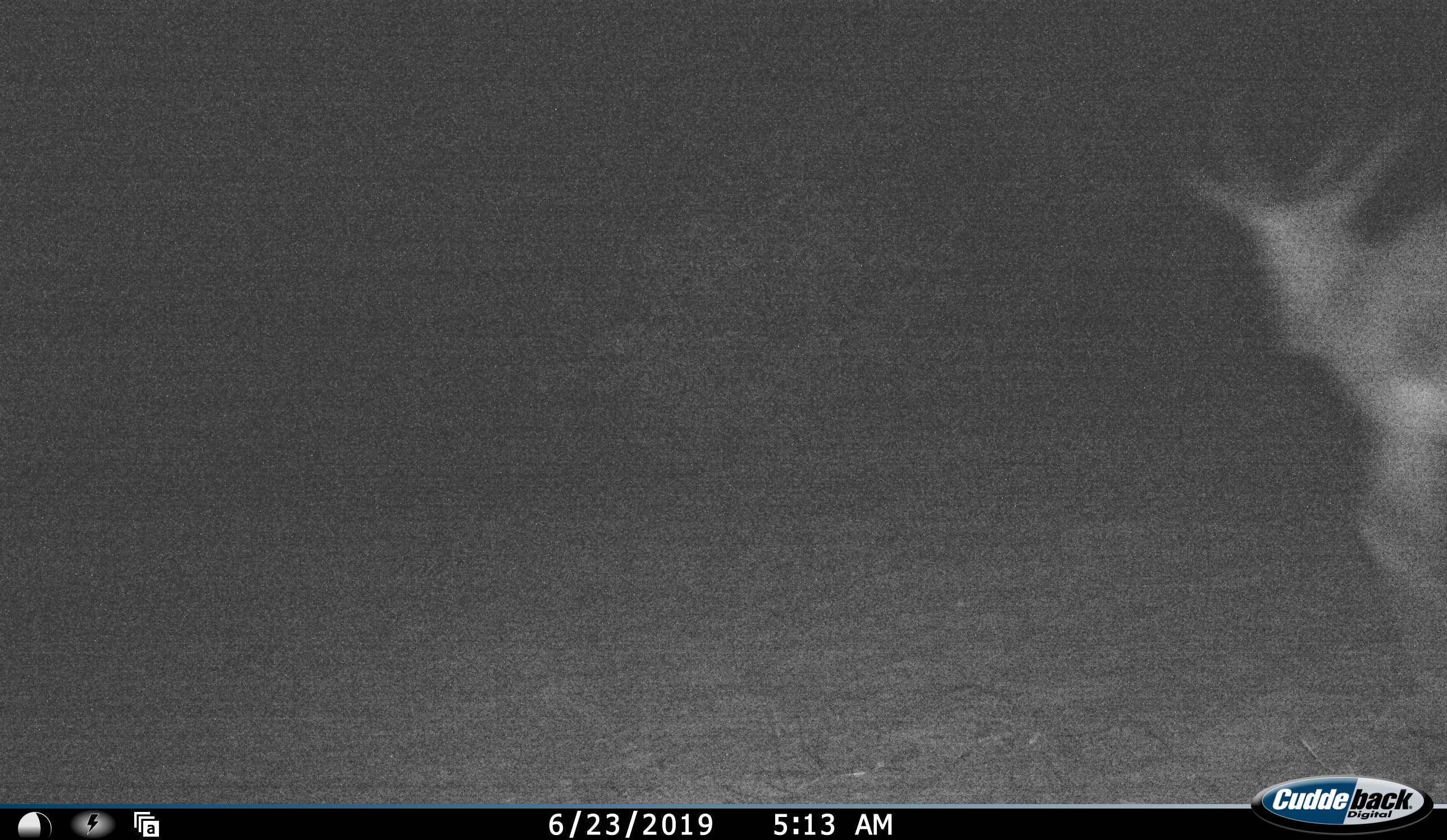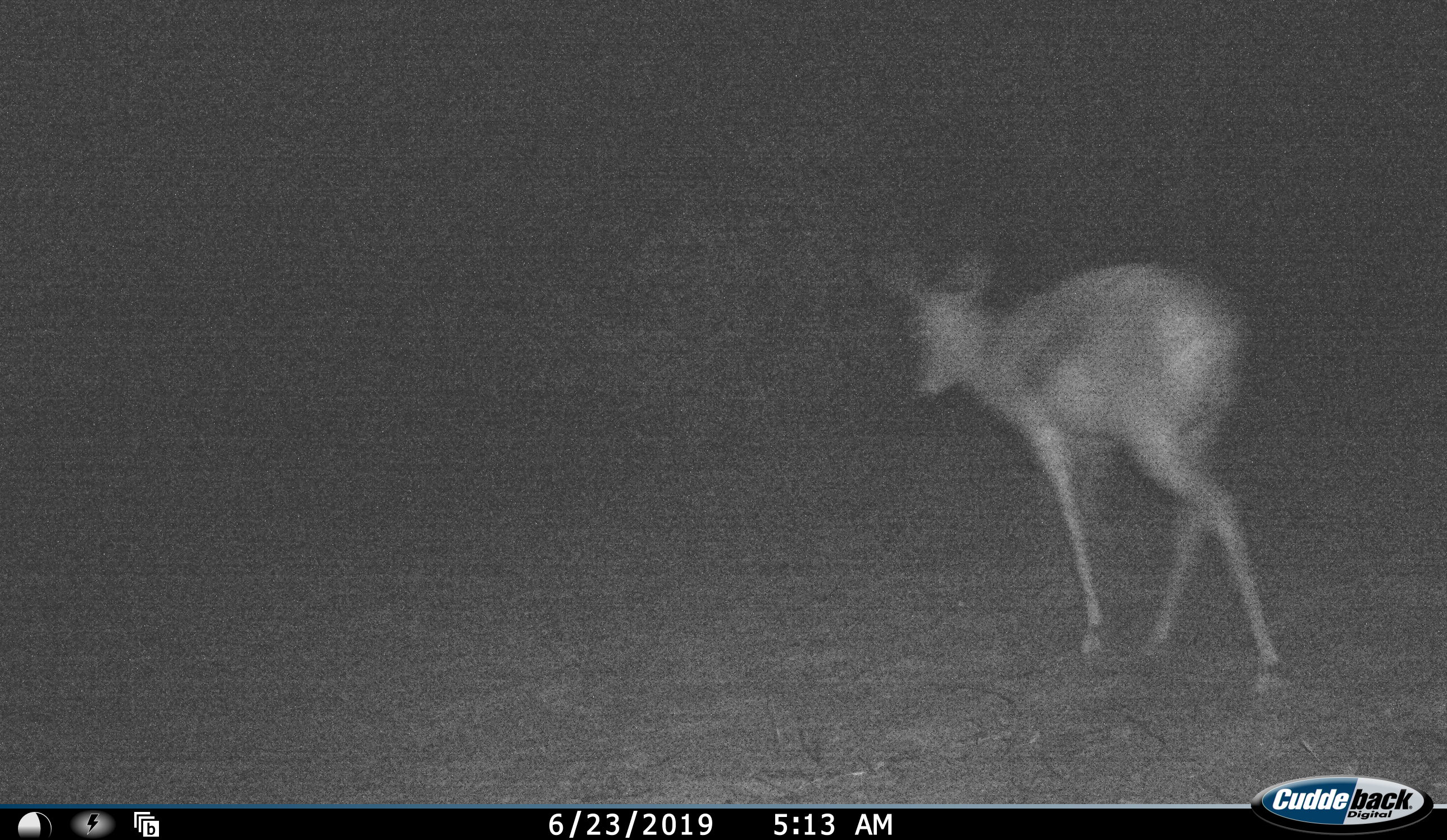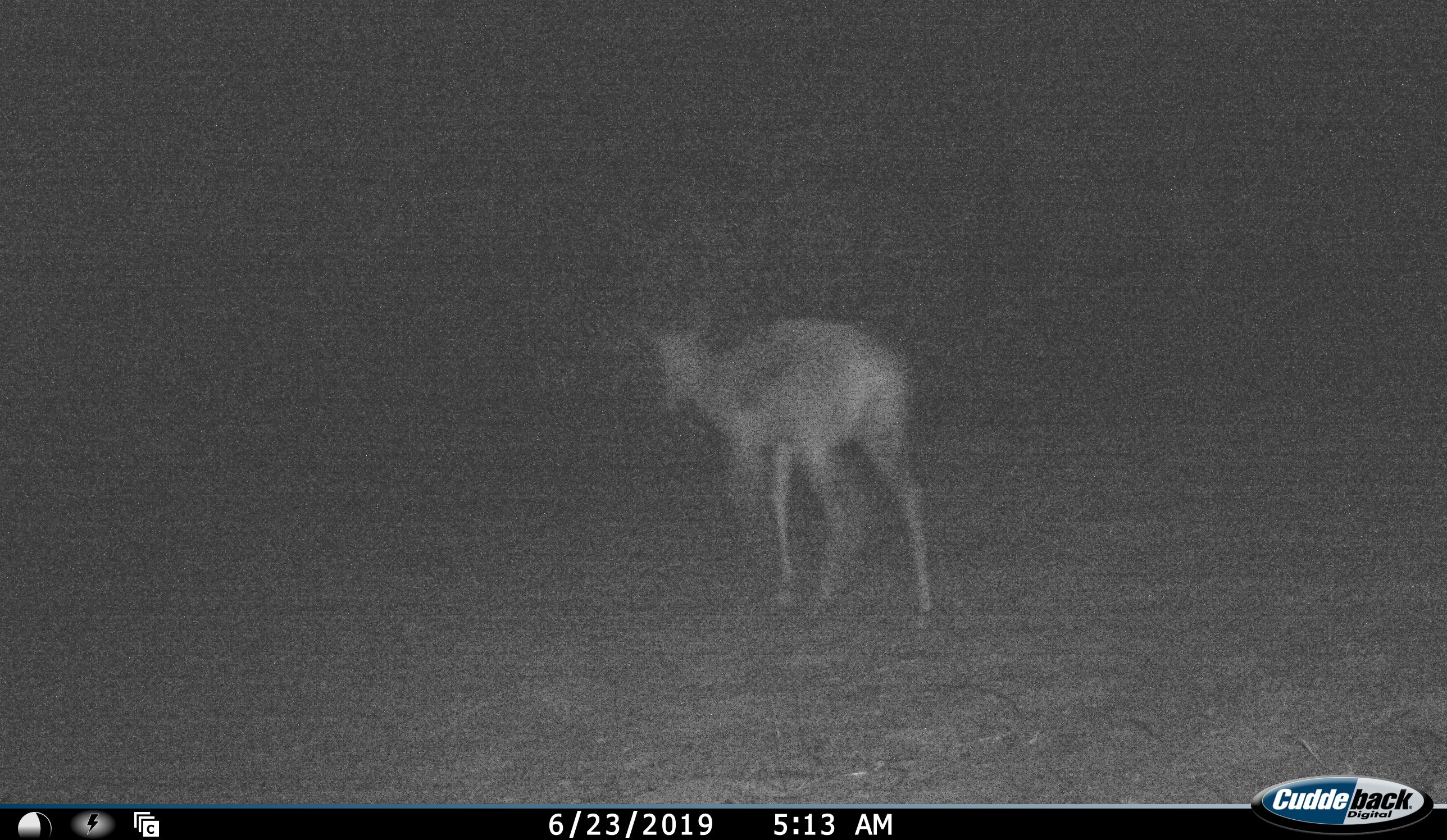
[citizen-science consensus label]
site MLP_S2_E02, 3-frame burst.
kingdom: Animalia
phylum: Chordata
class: Mammalia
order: Artiodactyla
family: Bovidae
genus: Sylvicapra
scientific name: Sylvicapra grimmia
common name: common duiker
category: duikercommongrey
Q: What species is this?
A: Duikercommongrey (common duiker) (Sylvicapra grimmia).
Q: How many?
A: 1.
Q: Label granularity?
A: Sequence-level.